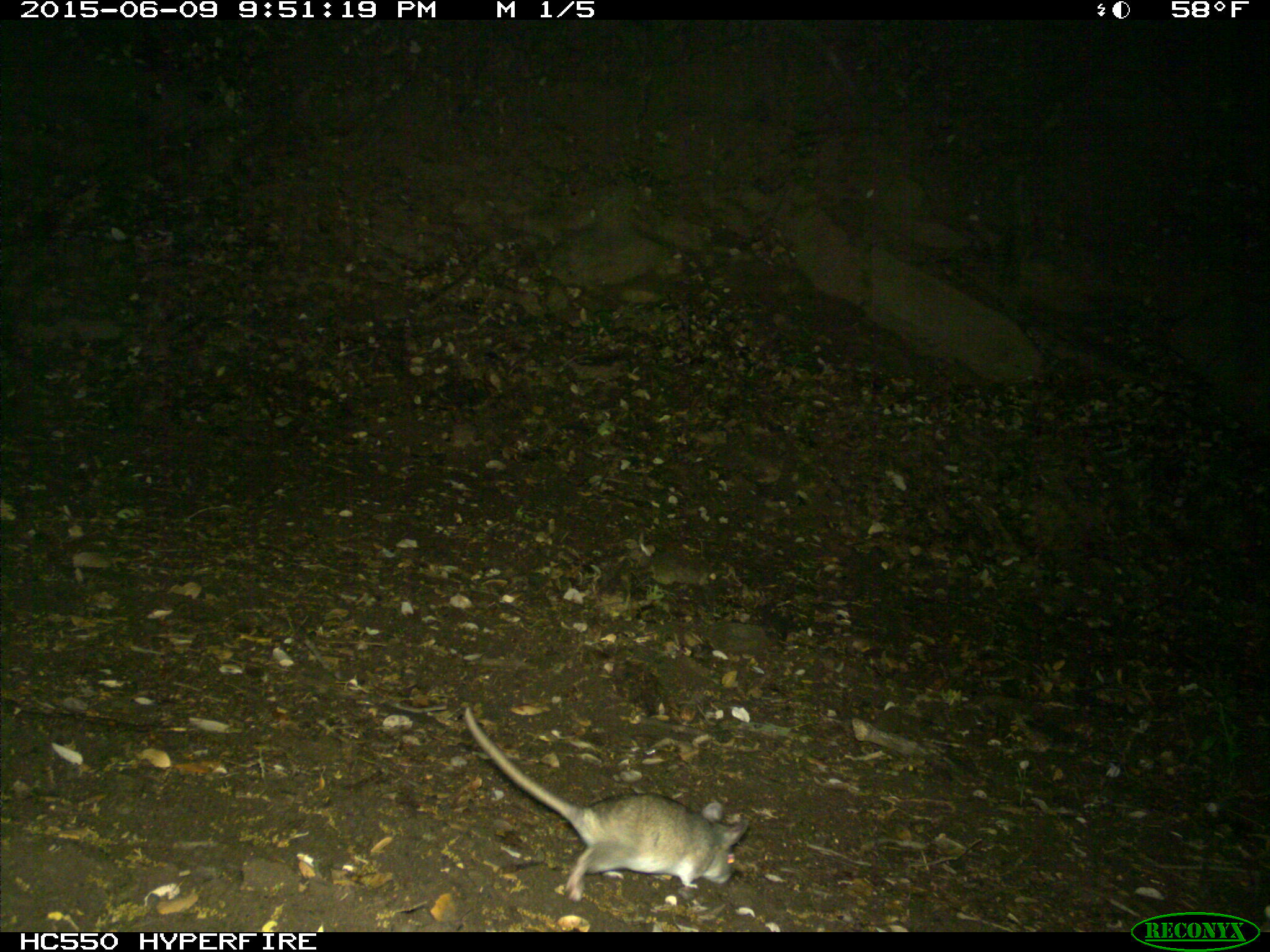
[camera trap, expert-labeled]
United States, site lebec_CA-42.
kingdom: Animalia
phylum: Chordata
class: Mammalia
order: Rodentia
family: Cricetidae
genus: Neotoma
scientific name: Neotoma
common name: pack rat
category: unidentified pack rat